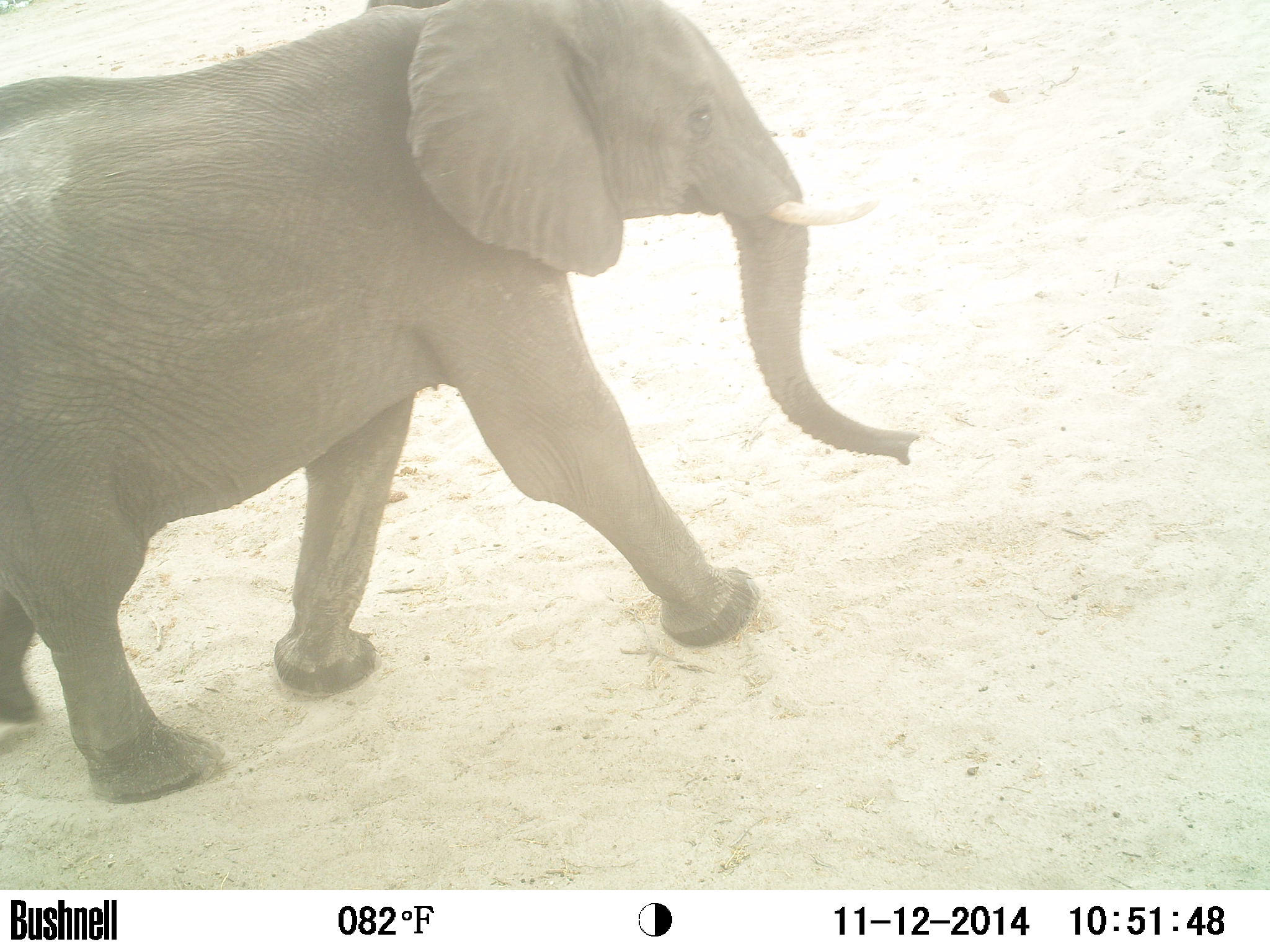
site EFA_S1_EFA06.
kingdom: Animalia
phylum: Chordata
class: Mammalia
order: Proboscidea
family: Elephantidae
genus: Loxodonta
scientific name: Loxodonta africana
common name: african bush elephant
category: elephant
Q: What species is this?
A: Elephant (african bush elephant) (Loxodonta africana).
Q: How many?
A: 1.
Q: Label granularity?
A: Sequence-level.